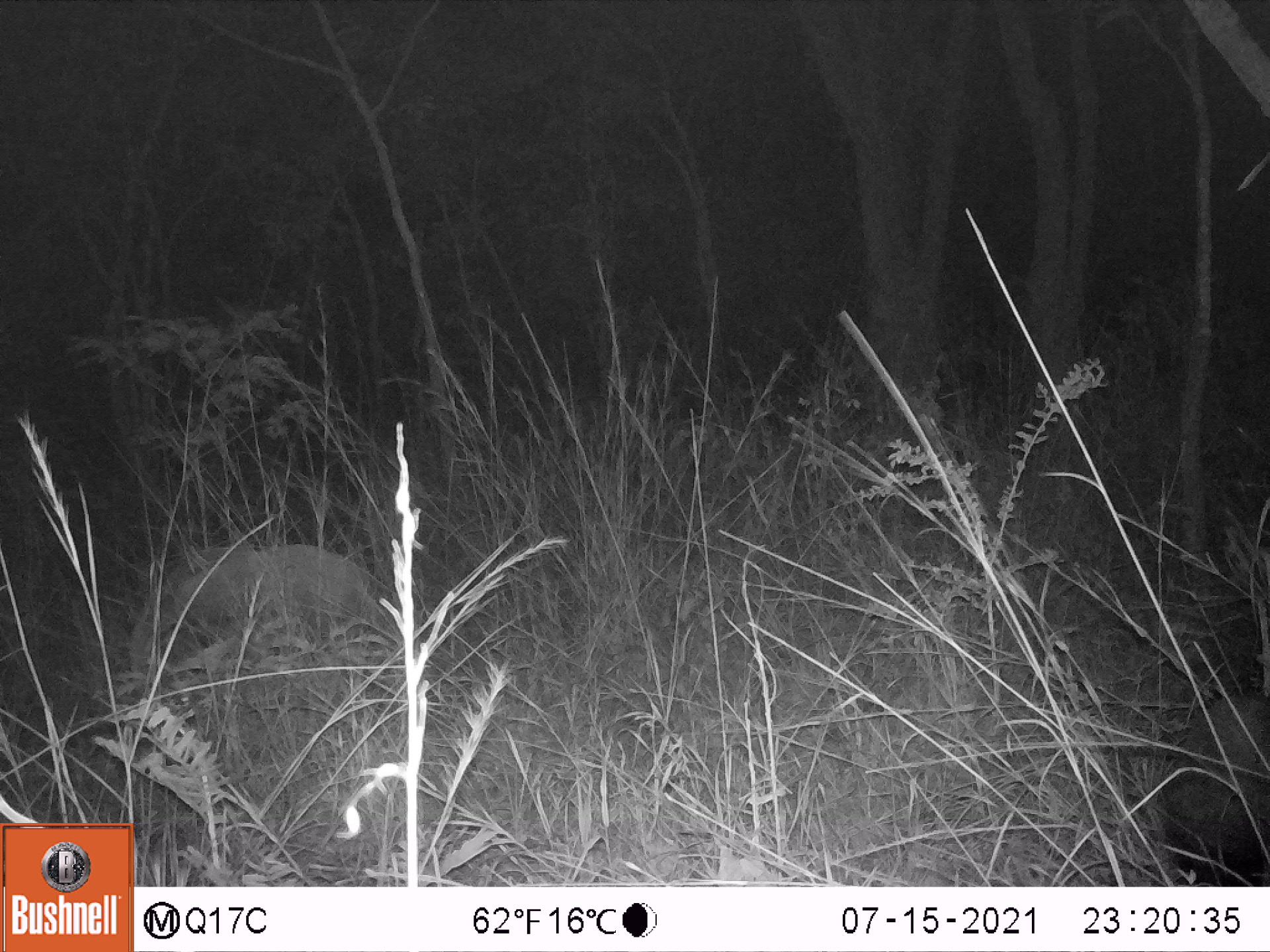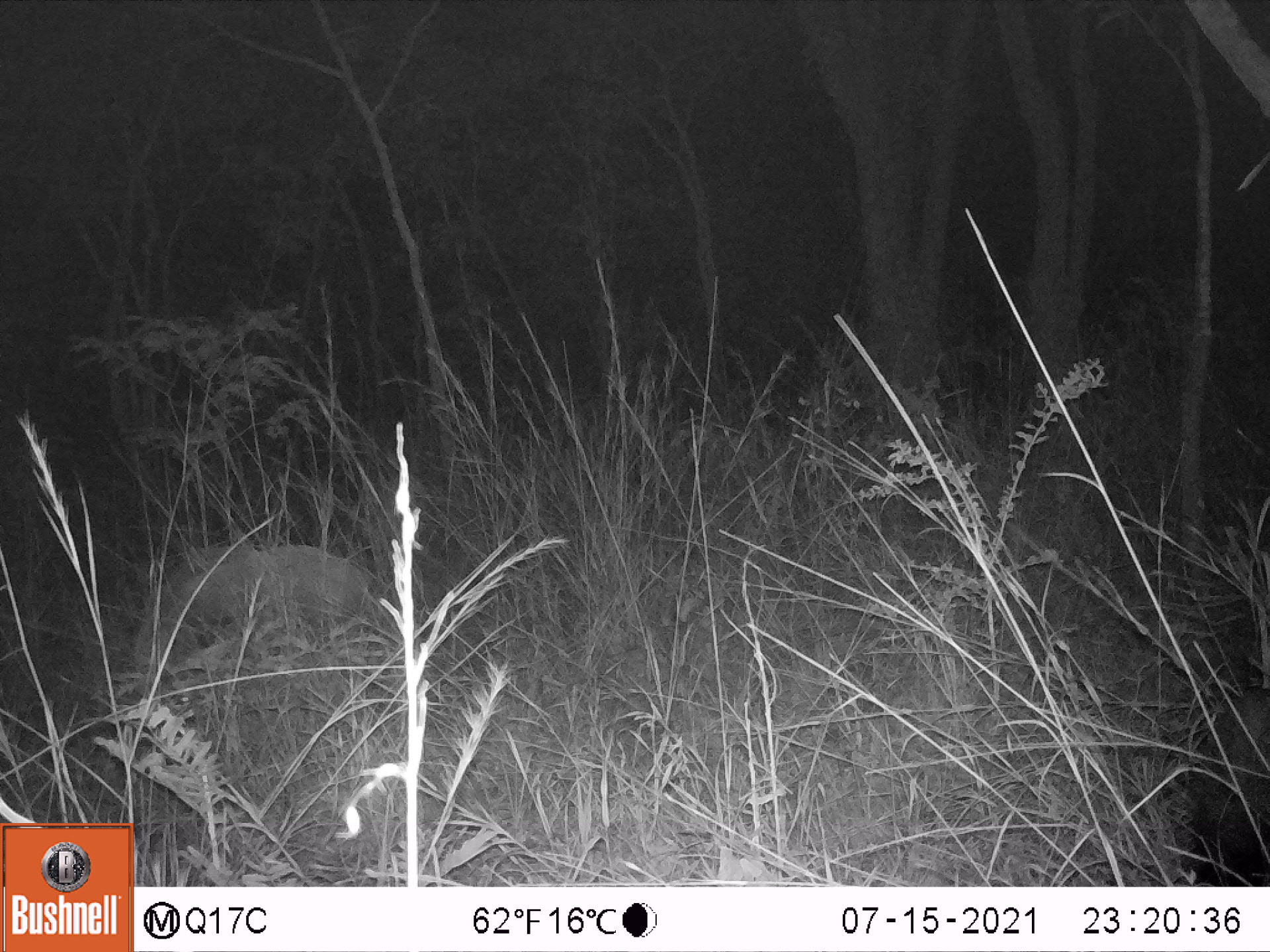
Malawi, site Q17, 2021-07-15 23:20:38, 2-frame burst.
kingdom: Animalia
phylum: Chordata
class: Mammalia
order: Artiodactyla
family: Suidae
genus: Potamochoerus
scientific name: Potamochoerus larvatus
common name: bushpig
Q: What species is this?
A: Bushpig (Potamochoerus larvatus).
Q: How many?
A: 2.